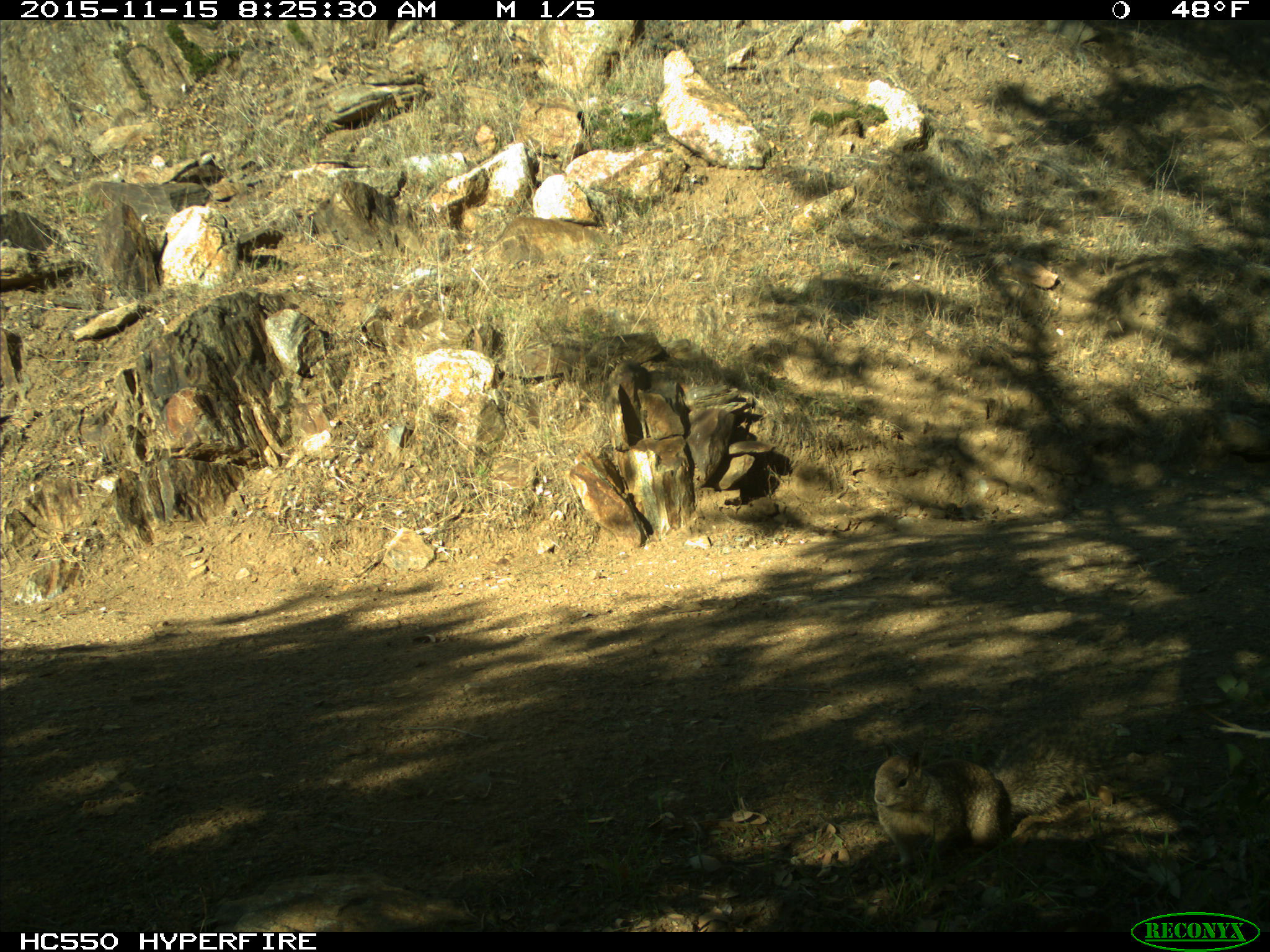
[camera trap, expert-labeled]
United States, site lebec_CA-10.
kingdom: Animalia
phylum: Chordata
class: Mammalia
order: Rodentia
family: Sciuridae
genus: Otospermophilus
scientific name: Otospermophilus beecheyi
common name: california ground squirrel